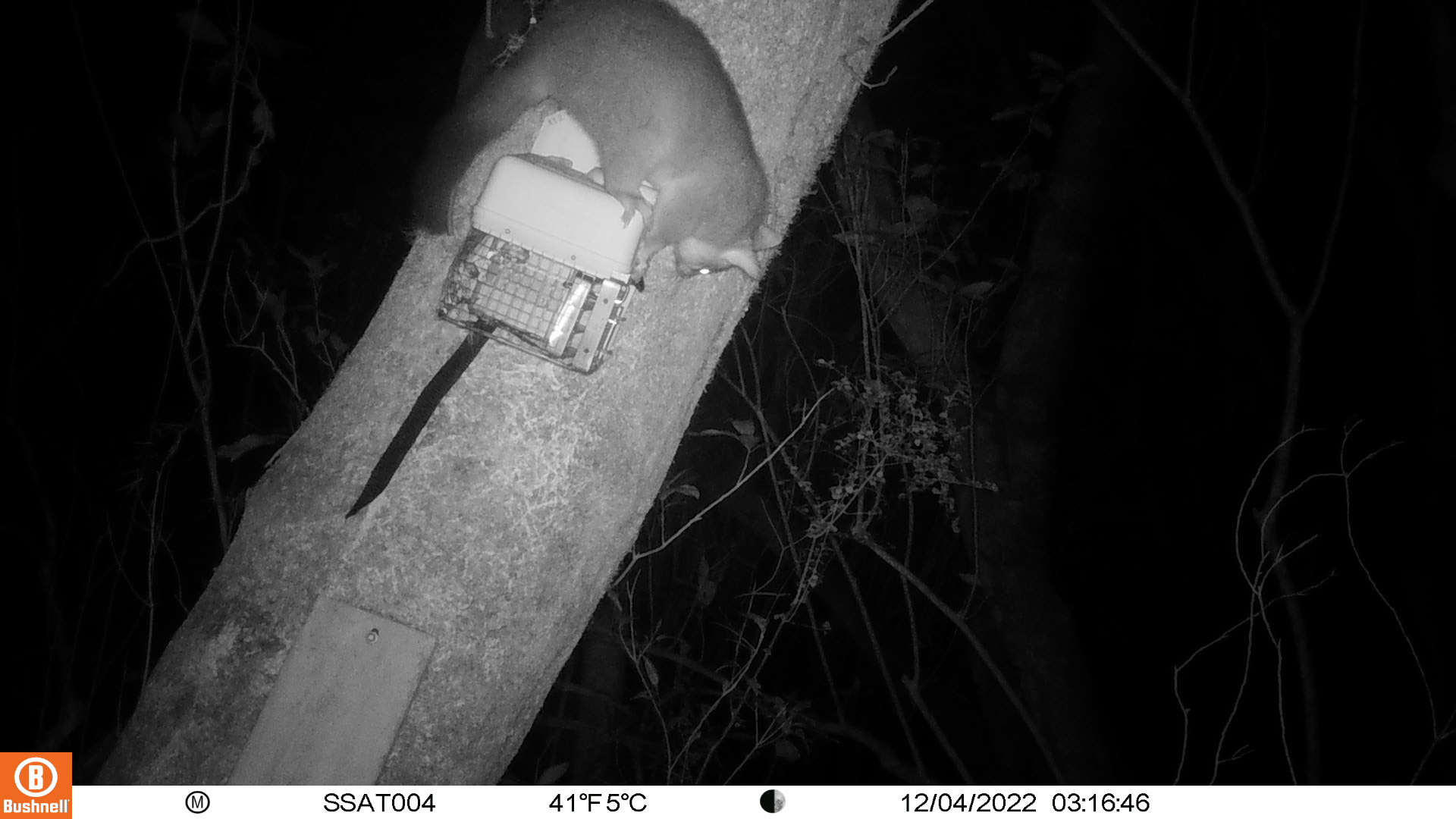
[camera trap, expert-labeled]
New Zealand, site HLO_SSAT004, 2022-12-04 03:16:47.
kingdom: Animalia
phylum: Chordata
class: Mammalia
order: Diprotodontia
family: Phalangeridae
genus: Trichosurus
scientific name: Trichosurus vulpecula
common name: common brushtail possum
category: possum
Possum (common brushtail possum) (Trichosurus vulpecula).